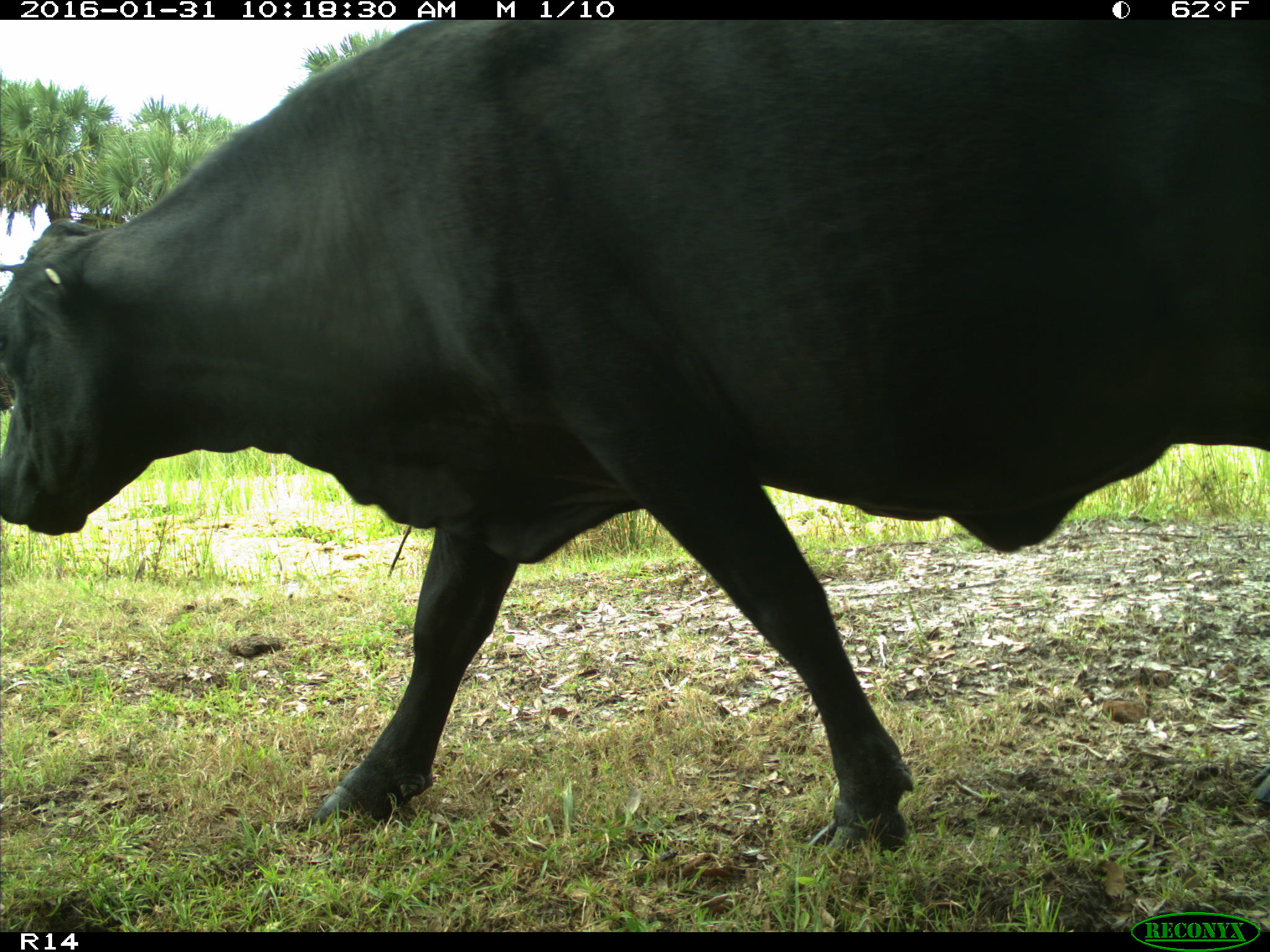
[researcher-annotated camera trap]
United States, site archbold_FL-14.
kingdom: Animalia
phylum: Chordata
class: Mammalia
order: Artiodactyla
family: Bovidae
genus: Bos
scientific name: Bos taurus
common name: domestic cow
Bos taurus (domestic cow).